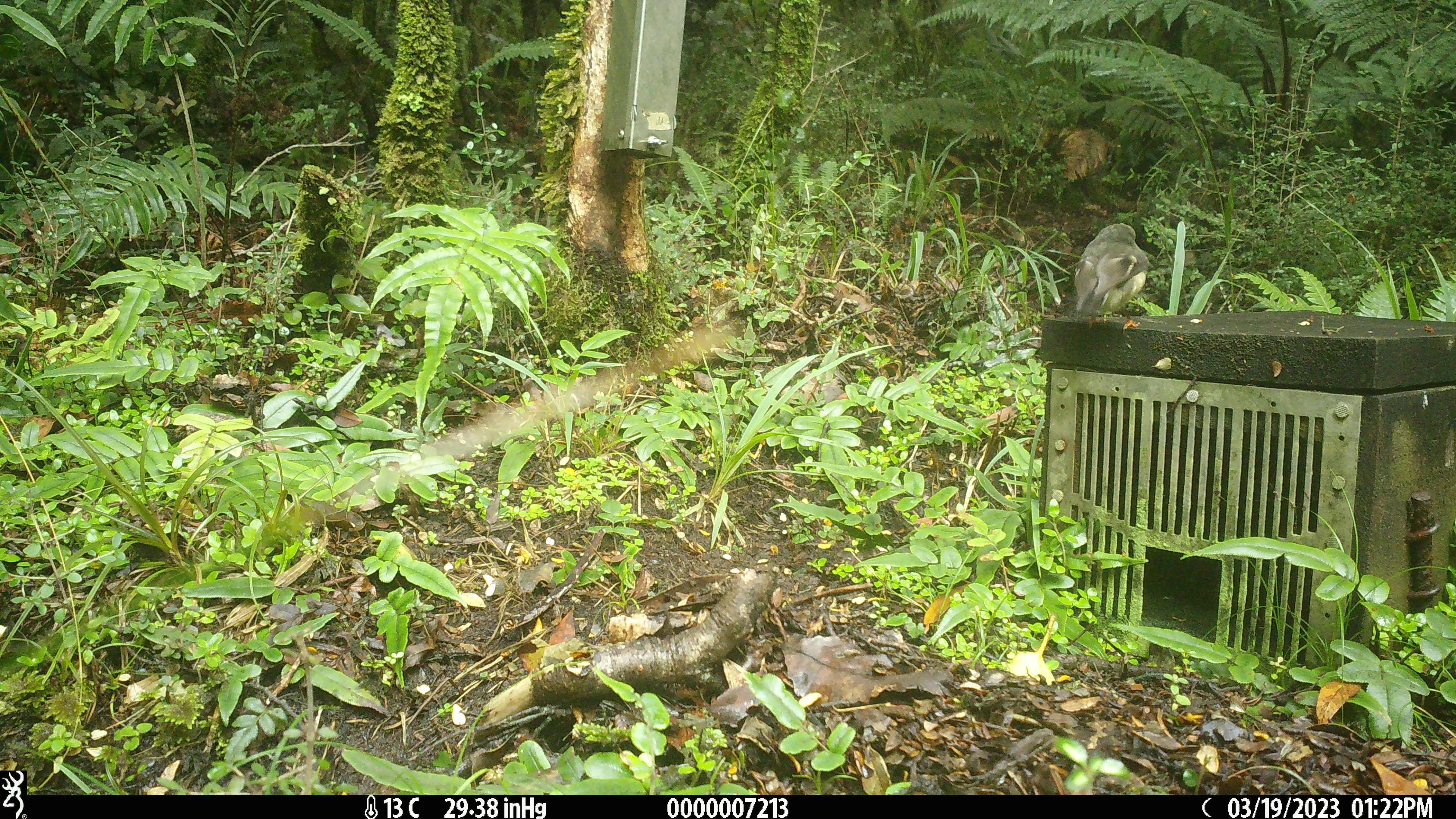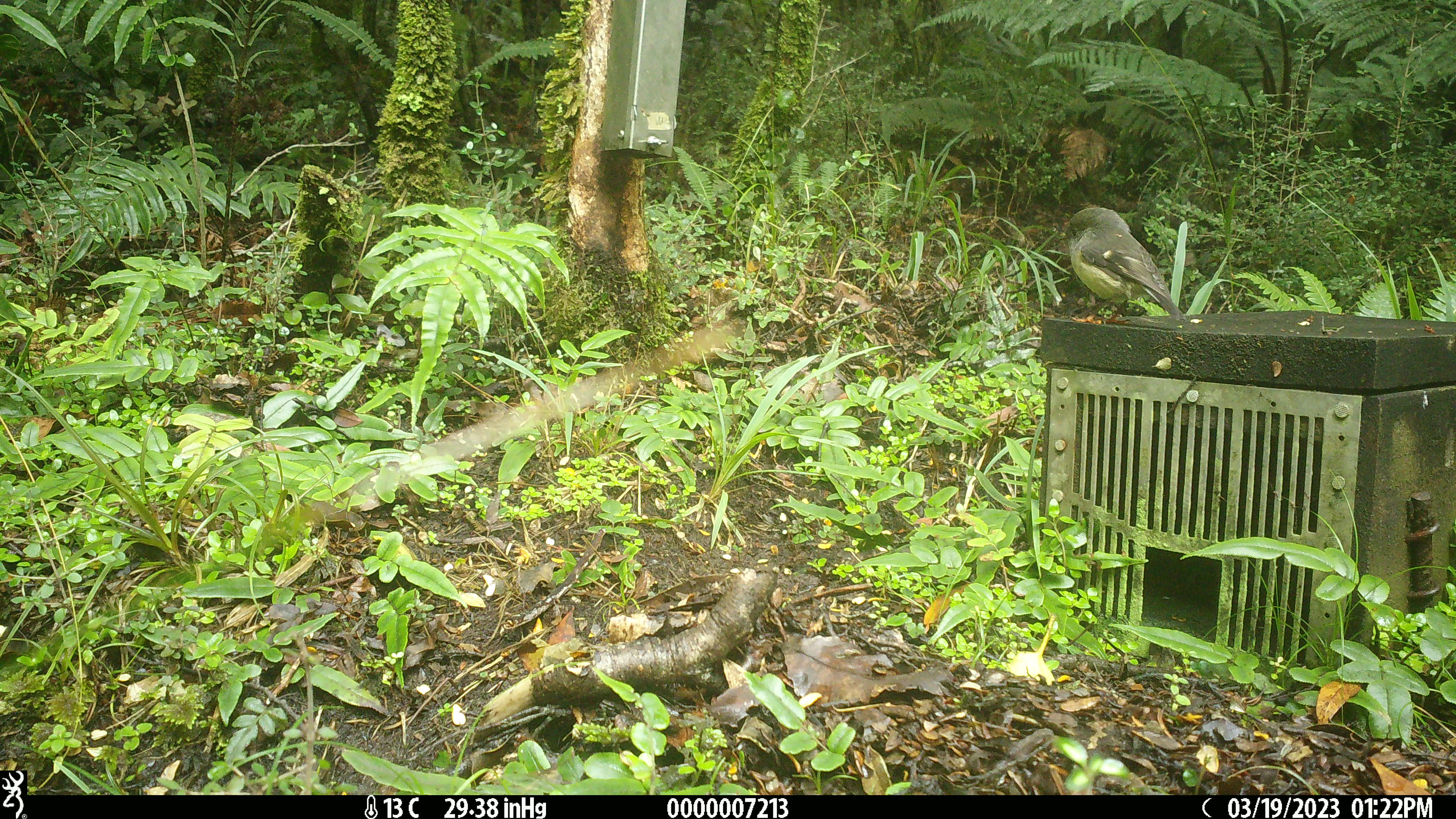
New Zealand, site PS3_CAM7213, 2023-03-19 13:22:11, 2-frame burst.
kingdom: Animalia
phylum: Chordata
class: Aves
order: Passeriformes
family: Petroicidae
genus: Petroica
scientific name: Petroica macrocephala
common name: tomtit